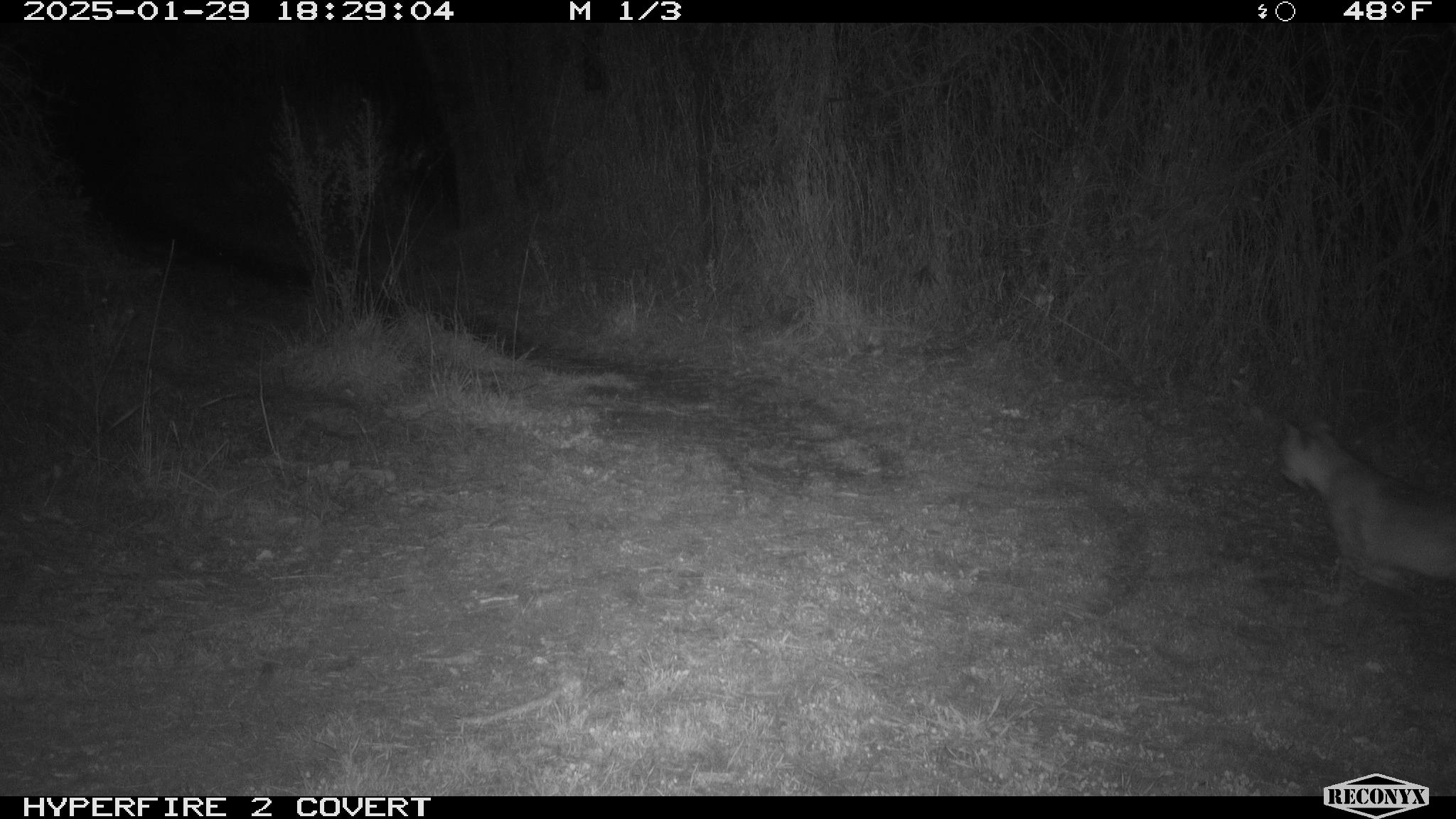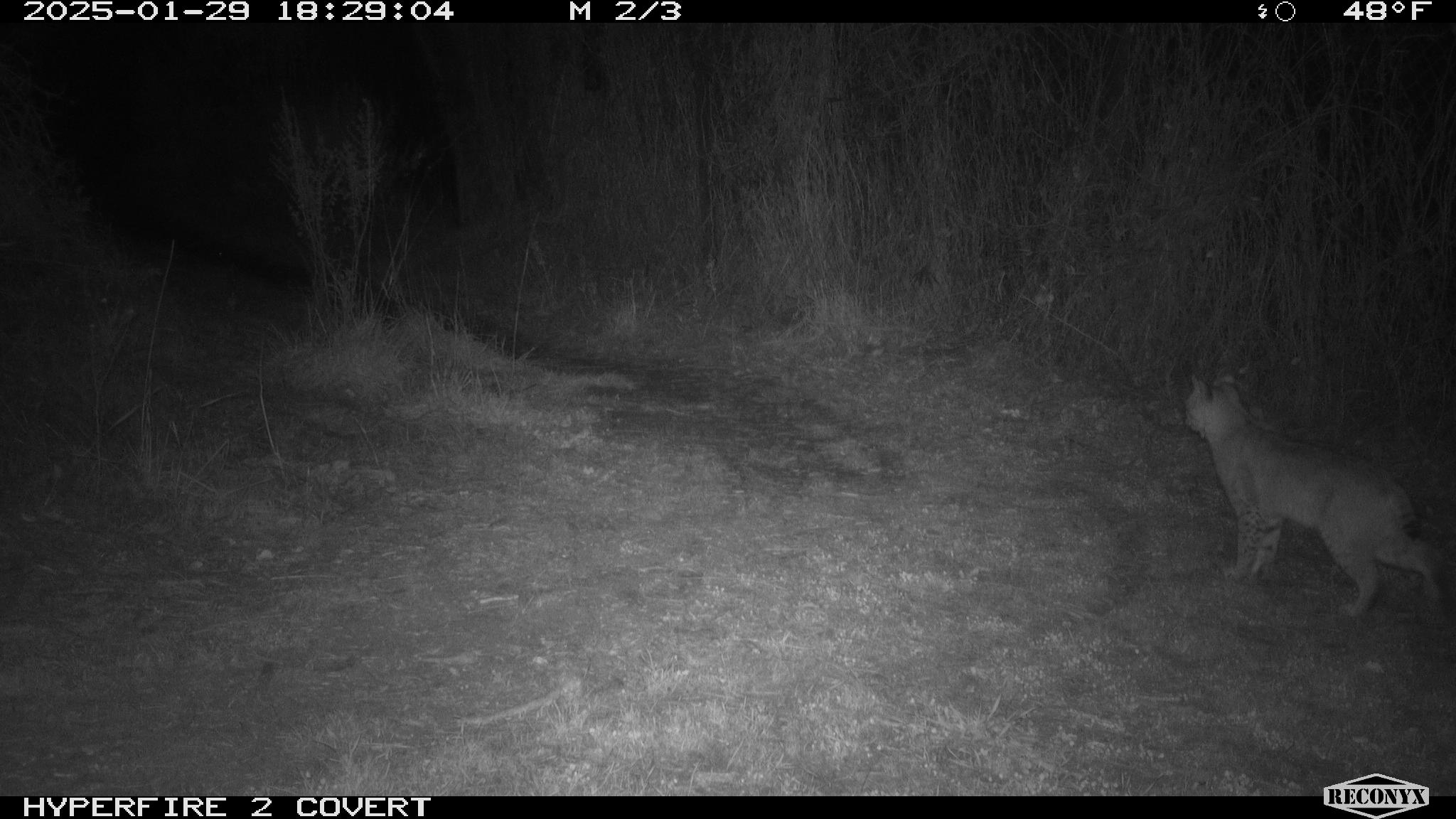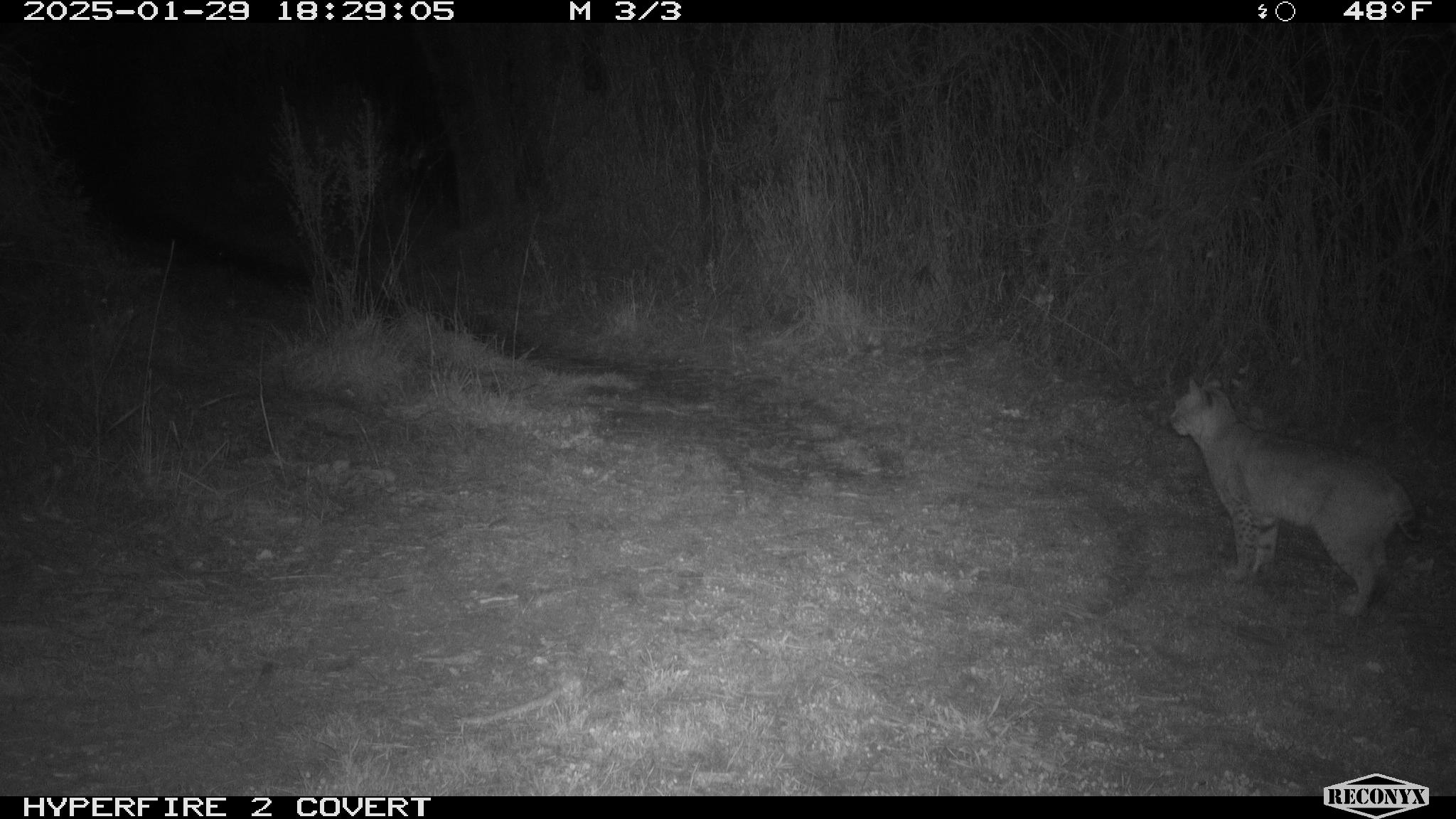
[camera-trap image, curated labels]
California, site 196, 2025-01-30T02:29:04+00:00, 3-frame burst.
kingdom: Animalia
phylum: Chordata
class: Mammalia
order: Carnivora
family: Felidae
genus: Lynx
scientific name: Lynx rufus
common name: bobcat